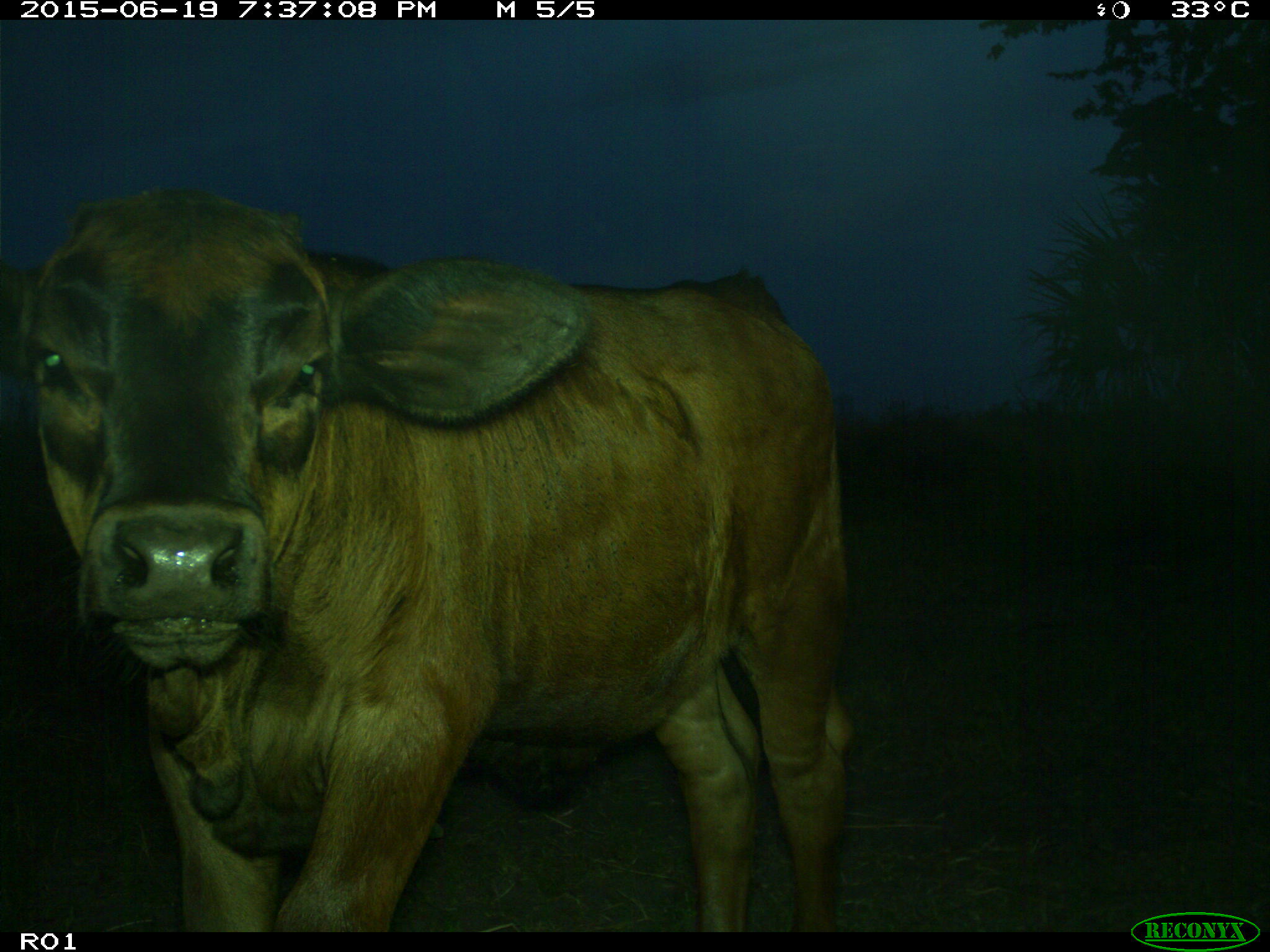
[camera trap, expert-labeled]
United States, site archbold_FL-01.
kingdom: Animalia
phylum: Chordata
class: Mammalia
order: Artiodactyla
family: Bovidae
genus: Bos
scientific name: Bos taurus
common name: domestic cow